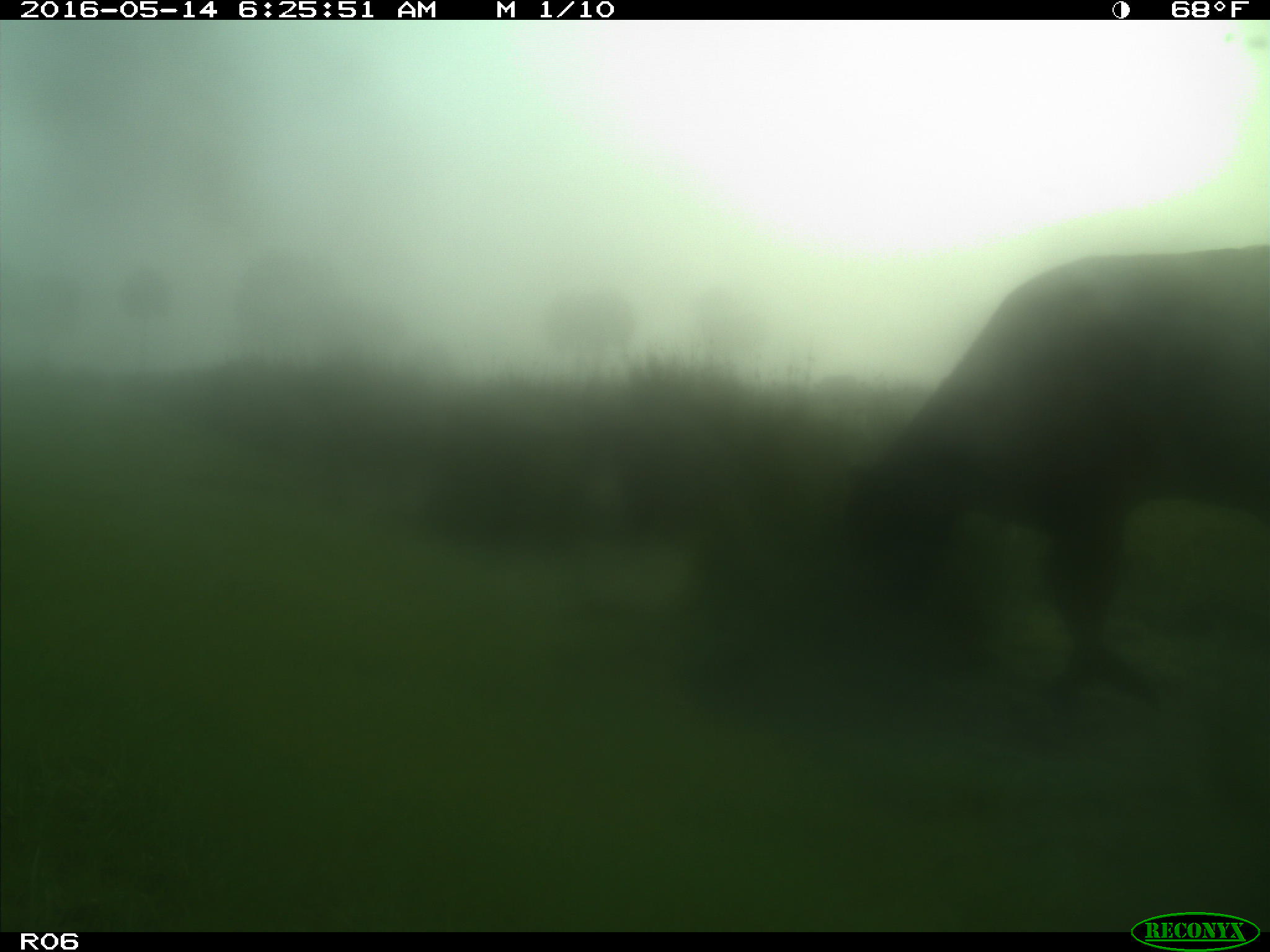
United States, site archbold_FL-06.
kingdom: Animalia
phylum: Chordata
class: Mammalia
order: Artiodactyla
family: Bovidae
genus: Bos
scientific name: Bos taurus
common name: domestic cow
Bos taurus (domestic cow).